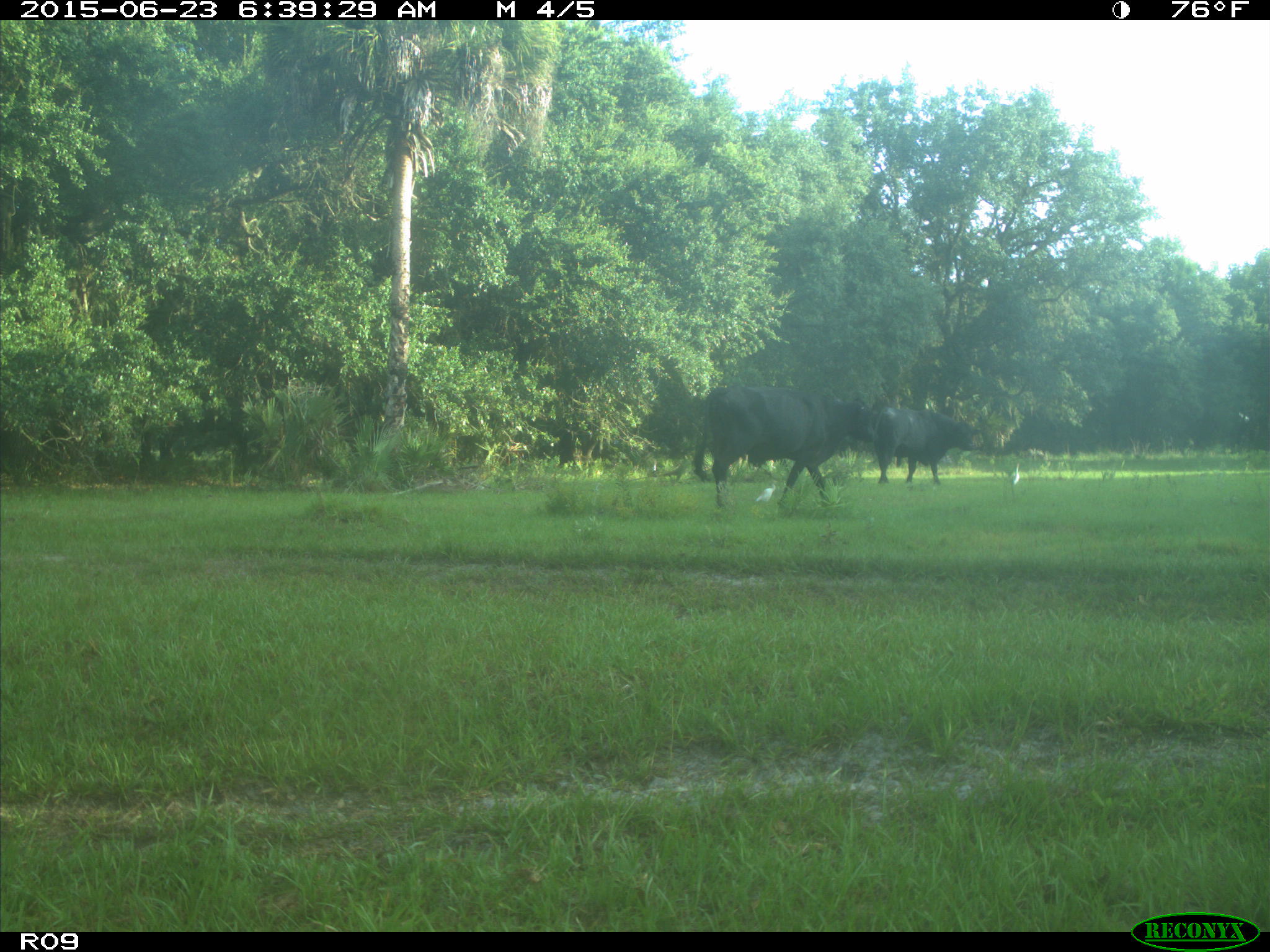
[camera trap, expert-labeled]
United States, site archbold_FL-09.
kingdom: Animalia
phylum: Chordata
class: Mammalia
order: Artiodactyla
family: Bovidae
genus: Bos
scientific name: Bos taurus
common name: domestic cow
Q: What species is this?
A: Bos taurus (domestic cow).